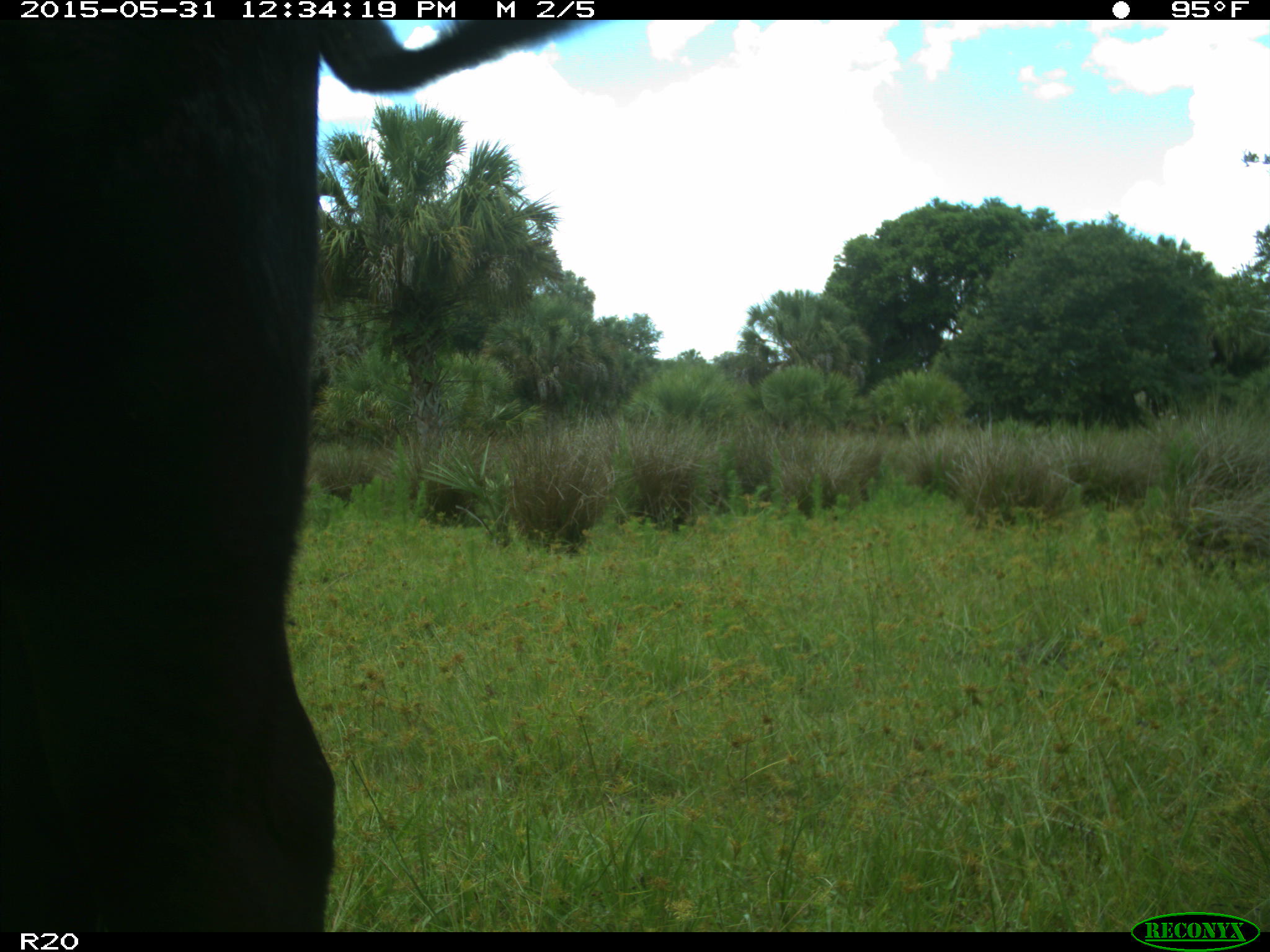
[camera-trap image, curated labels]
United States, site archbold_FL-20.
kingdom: Animalia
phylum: Chordata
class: Mammalia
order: Artiodactyla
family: Bovidae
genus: Bos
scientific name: Bos taurus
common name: domestic cow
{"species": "Bos taurus (domestic cow)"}